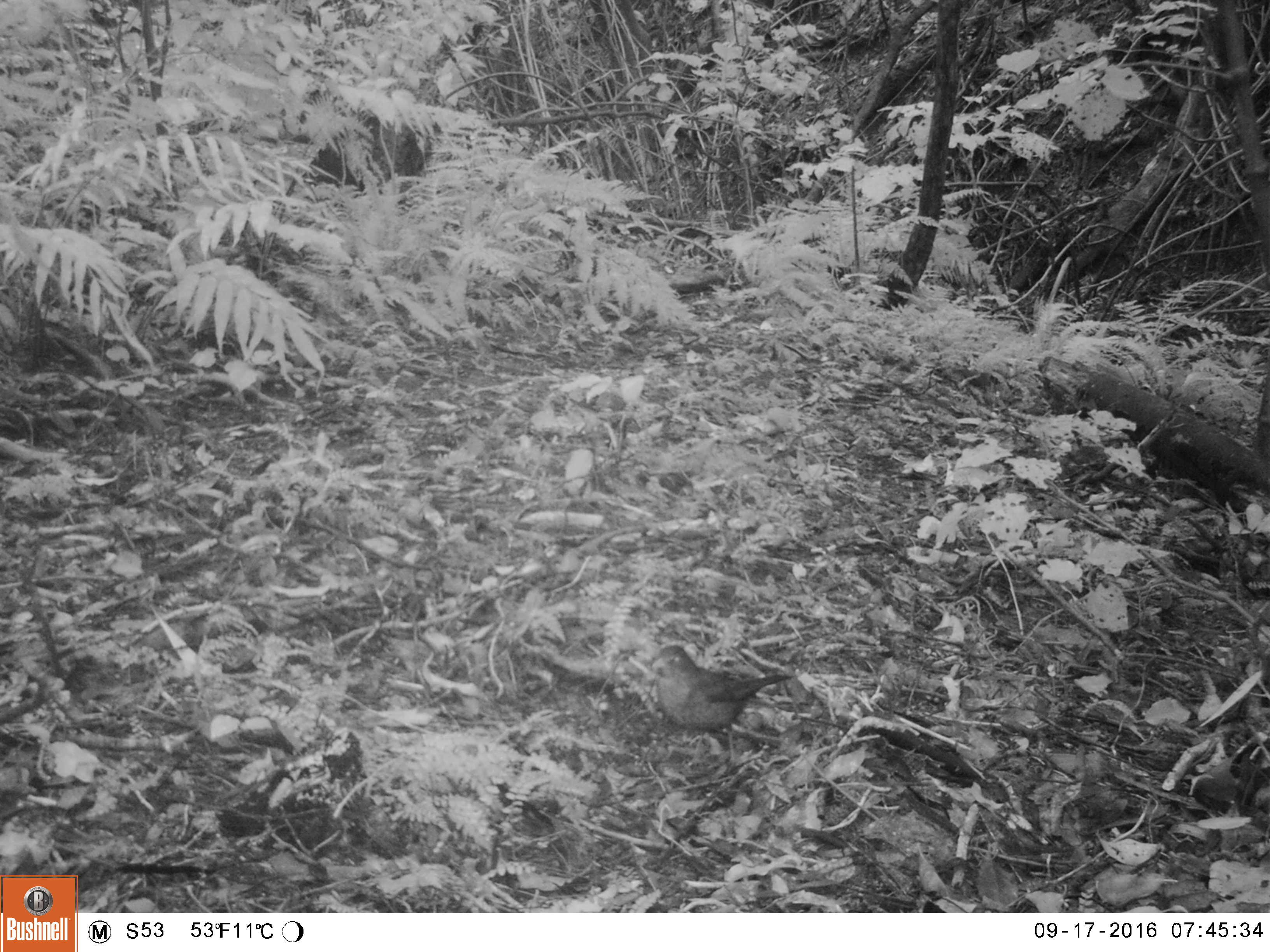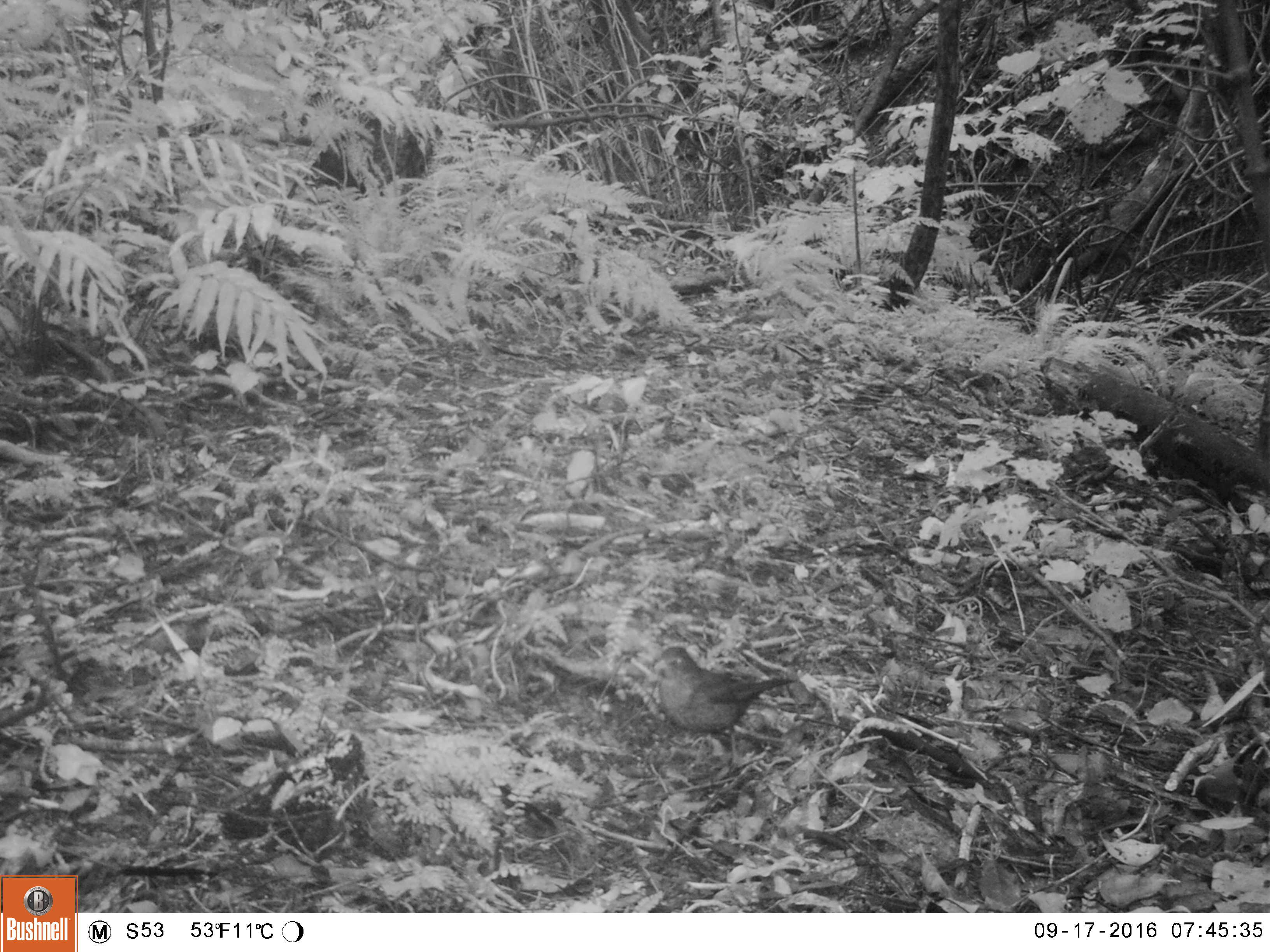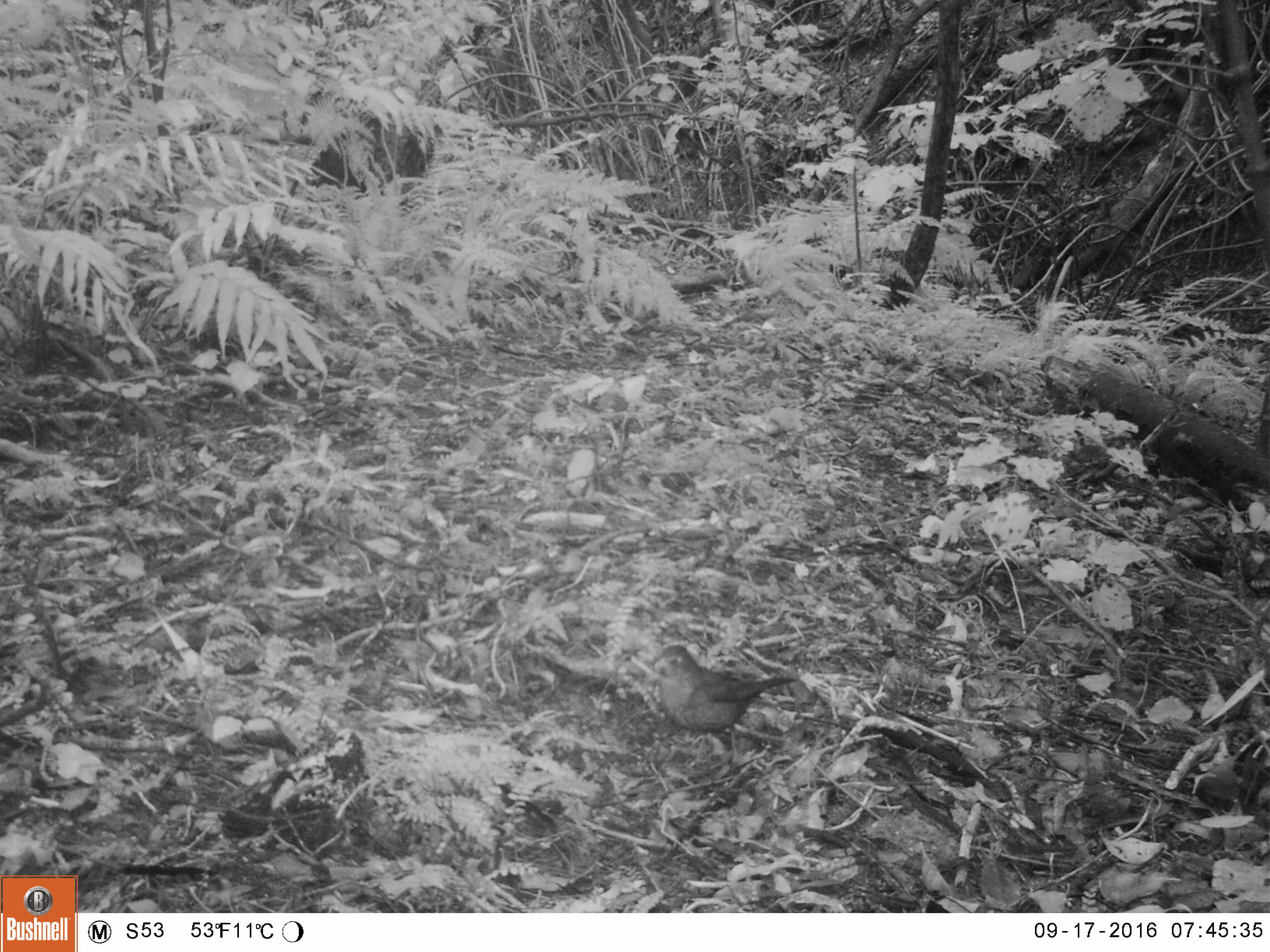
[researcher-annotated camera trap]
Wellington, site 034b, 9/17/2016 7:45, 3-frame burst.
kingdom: Animalia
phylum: Chordata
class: Aves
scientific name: Aves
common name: bird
Bird (Aves).